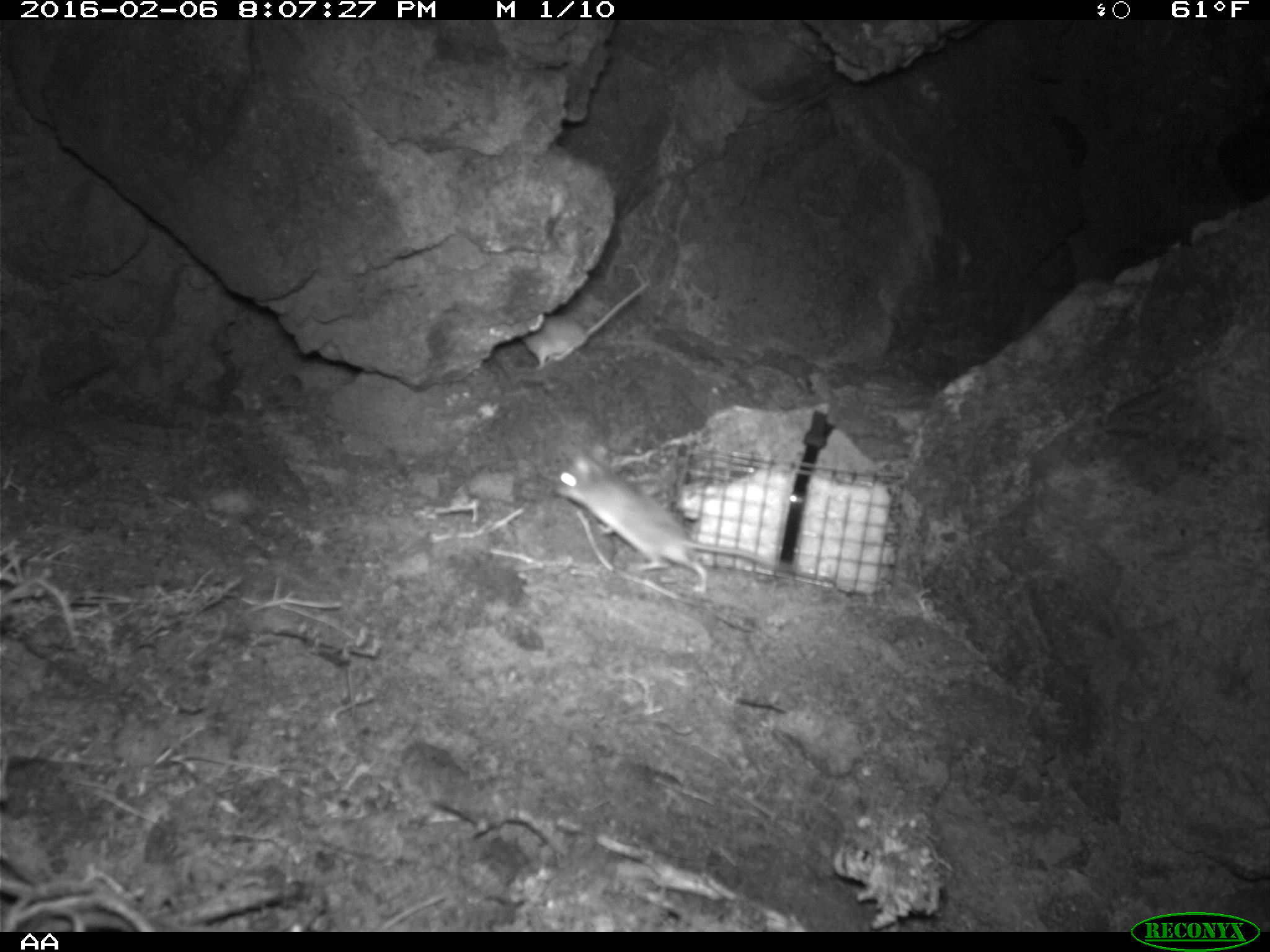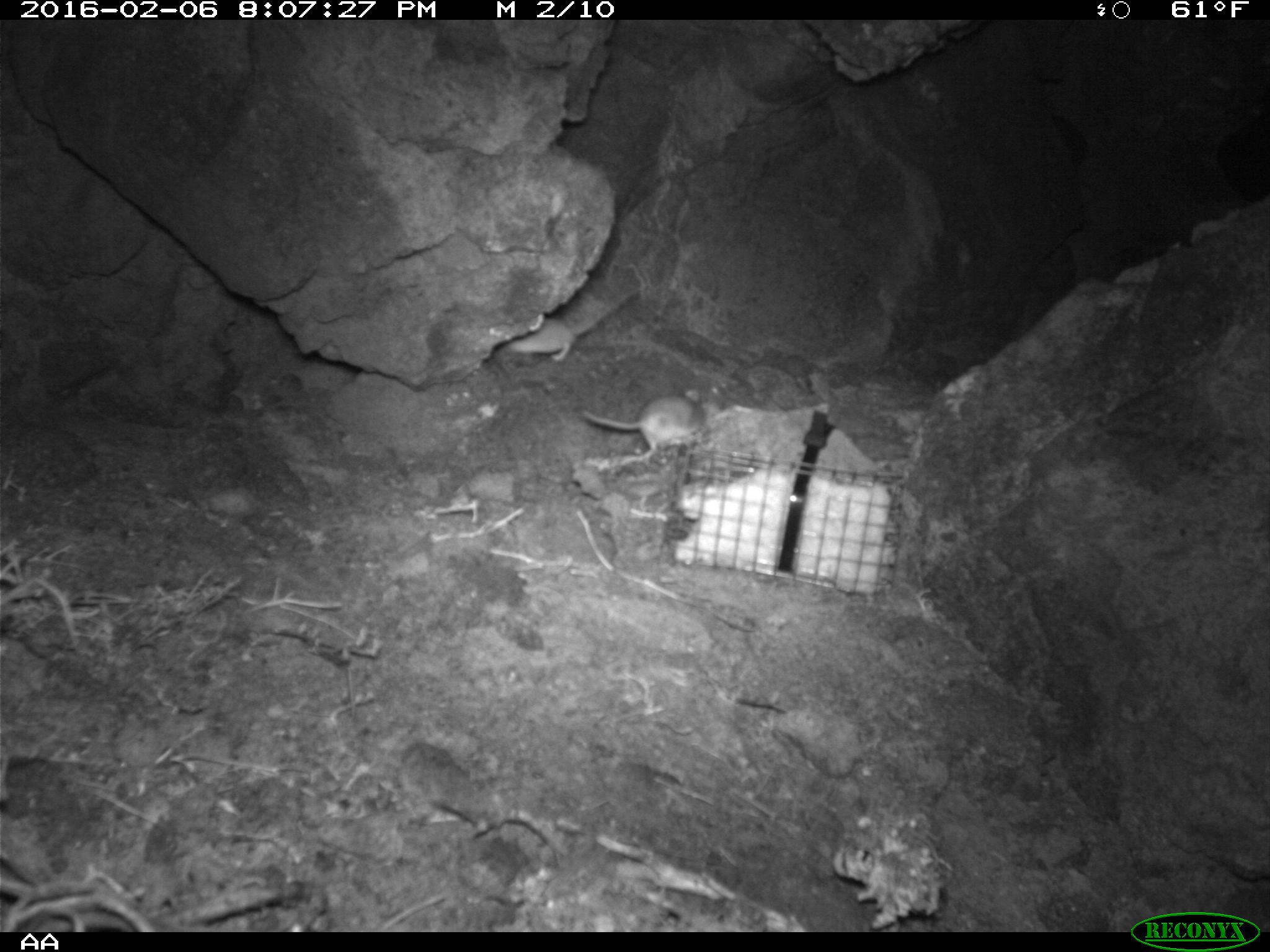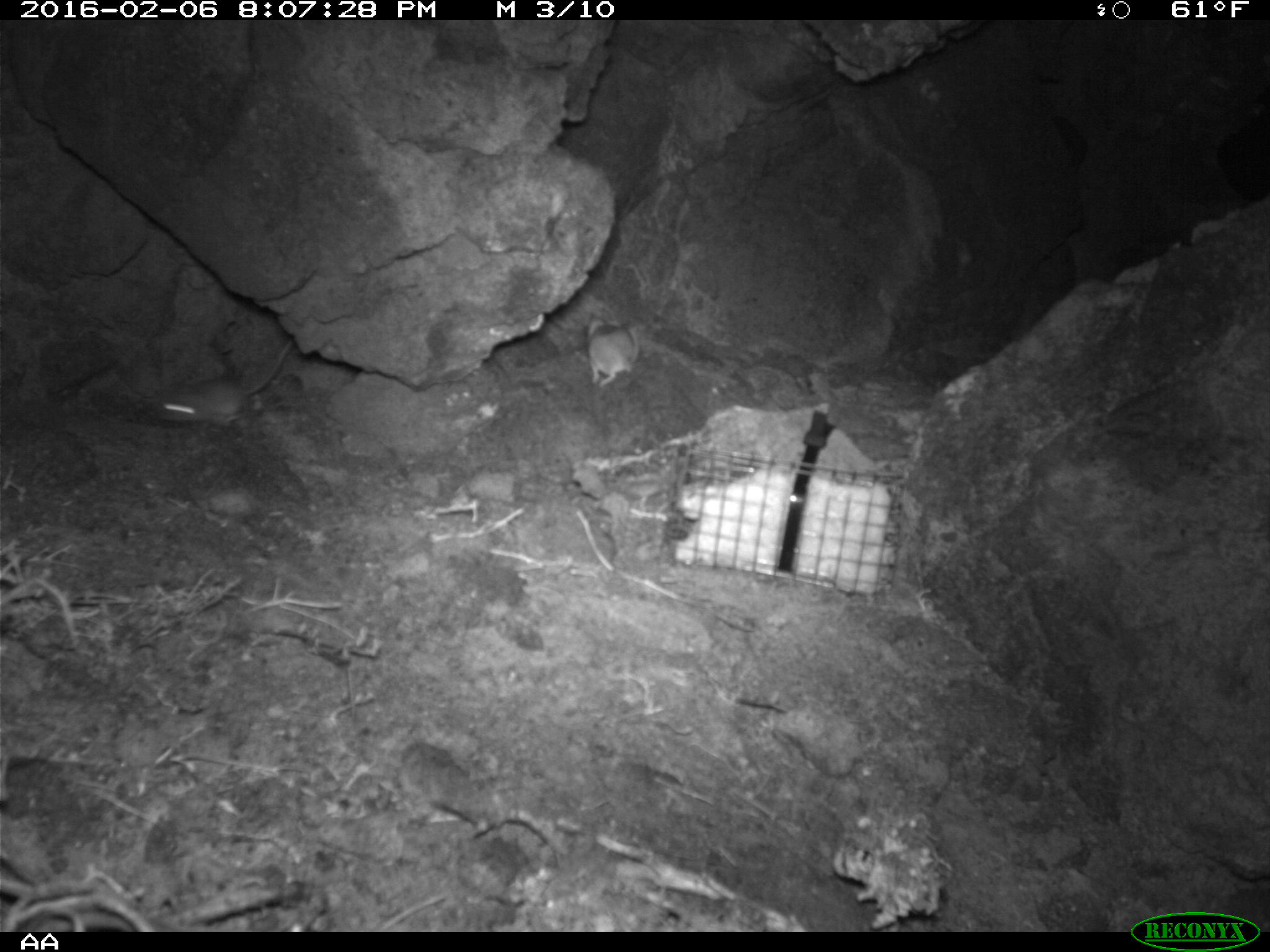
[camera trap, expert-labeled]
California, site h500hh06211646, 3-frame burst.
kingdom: Animalia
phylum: Chordata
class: Mammalia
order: Rodentia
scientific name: Rodentia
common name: rodent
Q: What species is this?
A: Rodent (Rodentia).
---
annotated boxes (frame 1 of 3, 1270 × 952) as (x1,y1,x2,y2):
rodent: (553,446,833,593); (519,281,649,370)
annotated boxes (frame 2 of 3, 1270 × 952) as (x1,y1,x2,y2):
rodent: (501,288,639,362); (580,391,704,457)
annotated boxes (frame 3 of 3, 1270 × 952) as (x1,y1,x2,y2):
rodent: (158,338,293,425)